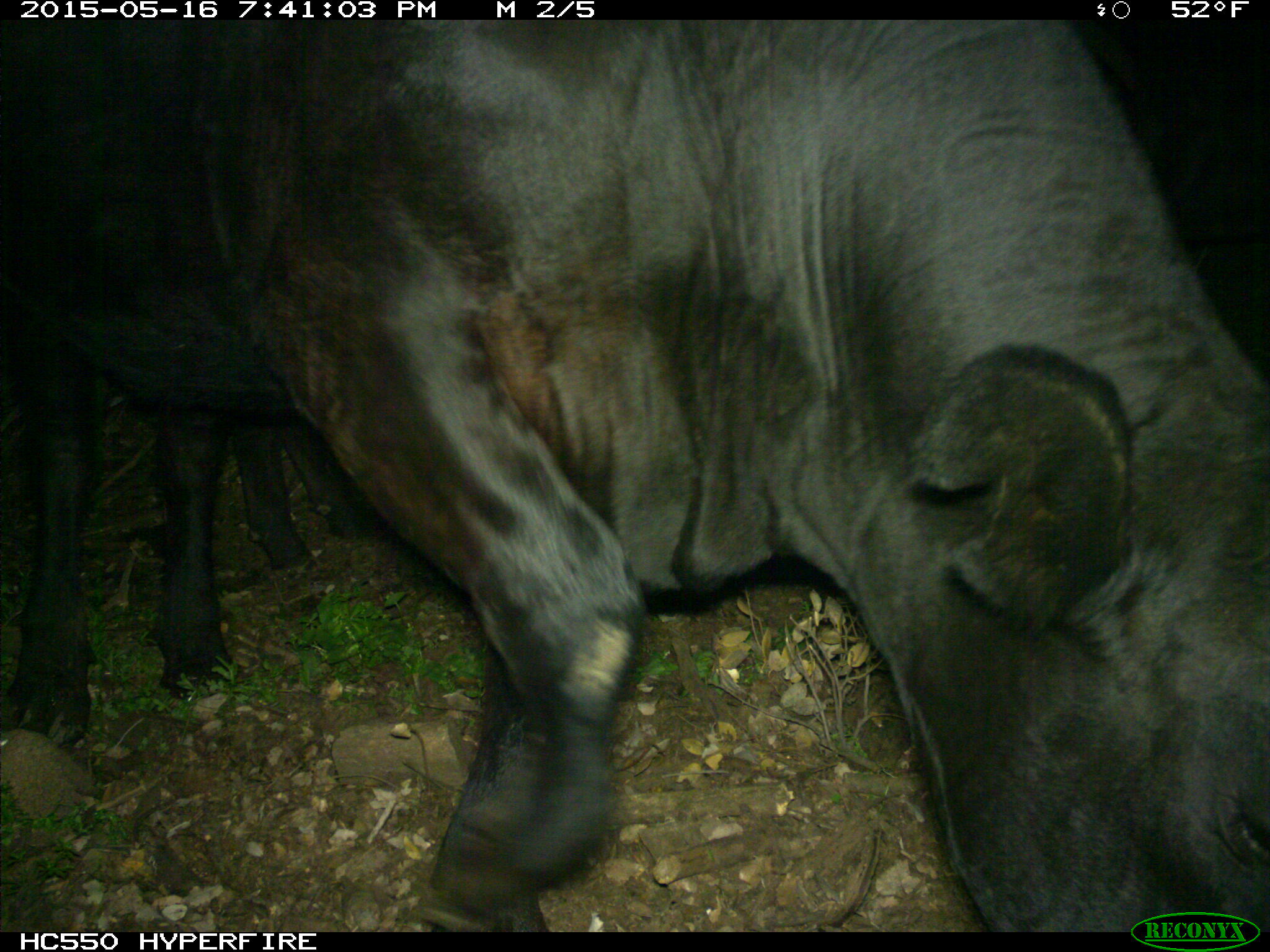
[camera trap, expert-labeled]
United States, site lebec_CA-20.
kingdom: Animalia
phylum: Chordata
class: Mammalia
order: Artiodactyla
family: Bovidae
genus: Bos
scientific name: Bos taurus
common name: domestic cow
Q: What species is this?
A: Bos taurus (domestic cow).